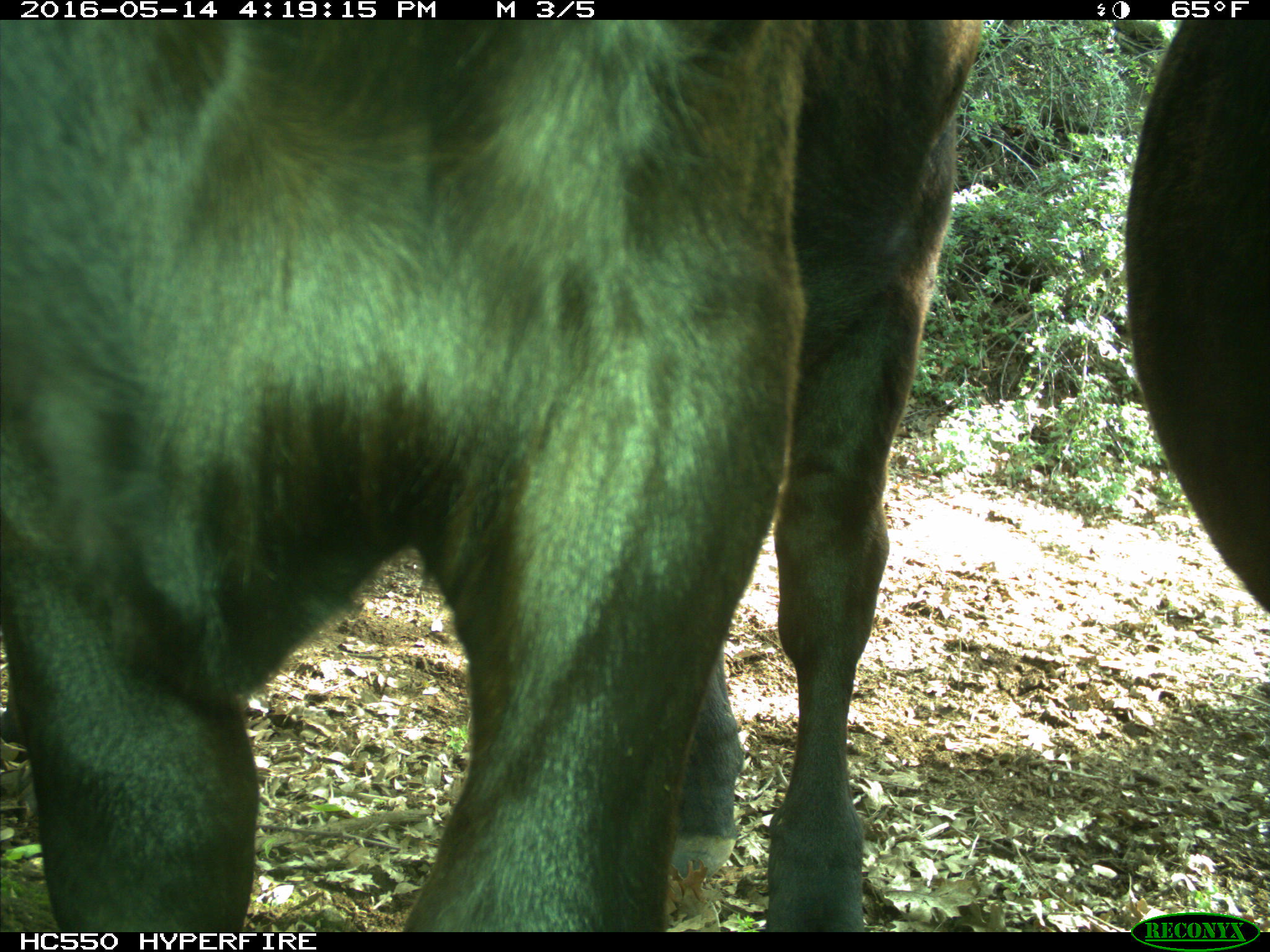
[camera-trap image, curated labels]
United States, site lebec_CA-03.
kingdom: Animalia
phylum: Chordata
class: Mammalia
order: Artiodactyla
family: Bovidae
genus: Bos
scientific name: Bos taurus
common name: domestic cow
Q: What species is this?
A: Bos taurus (domestic cow).